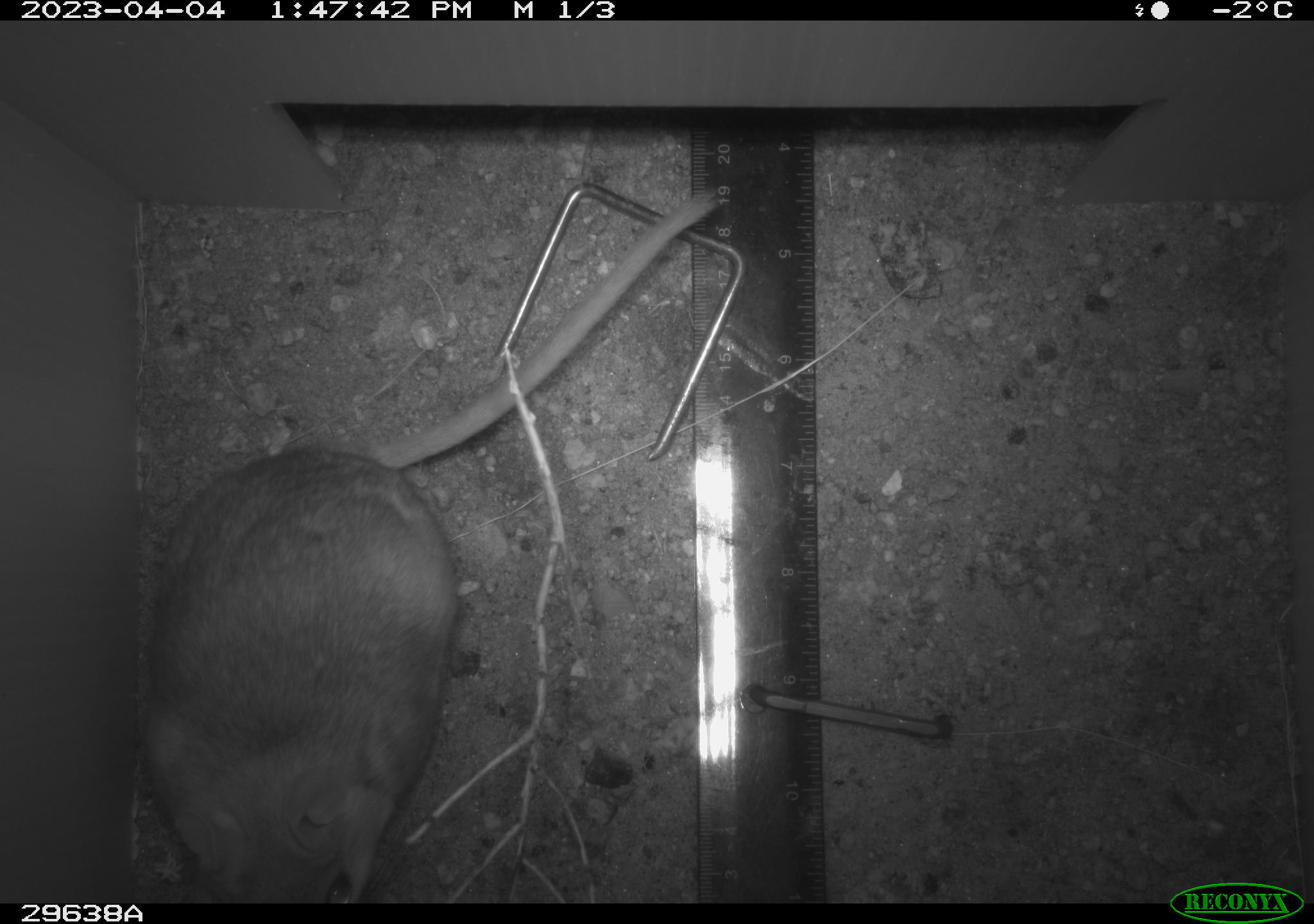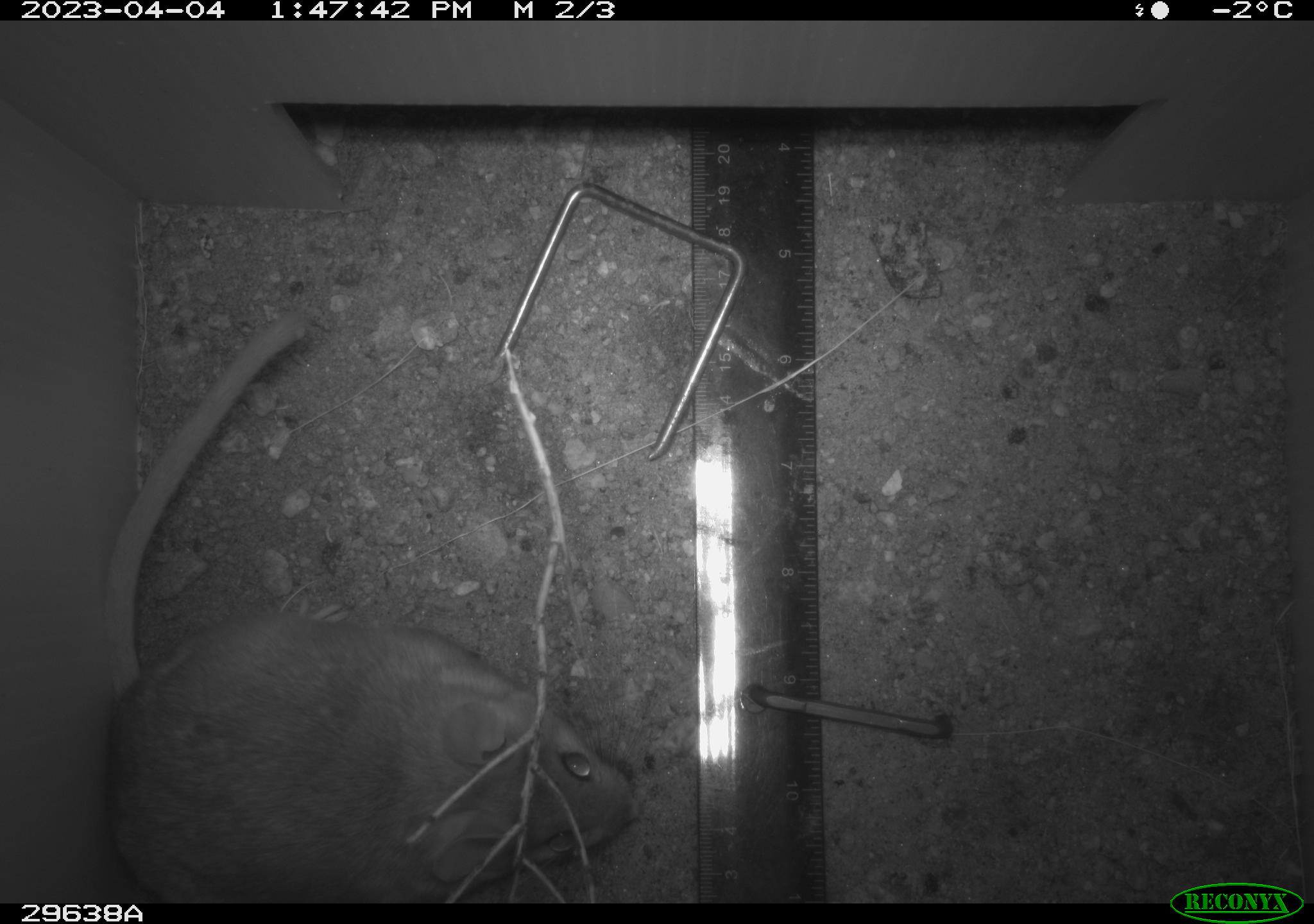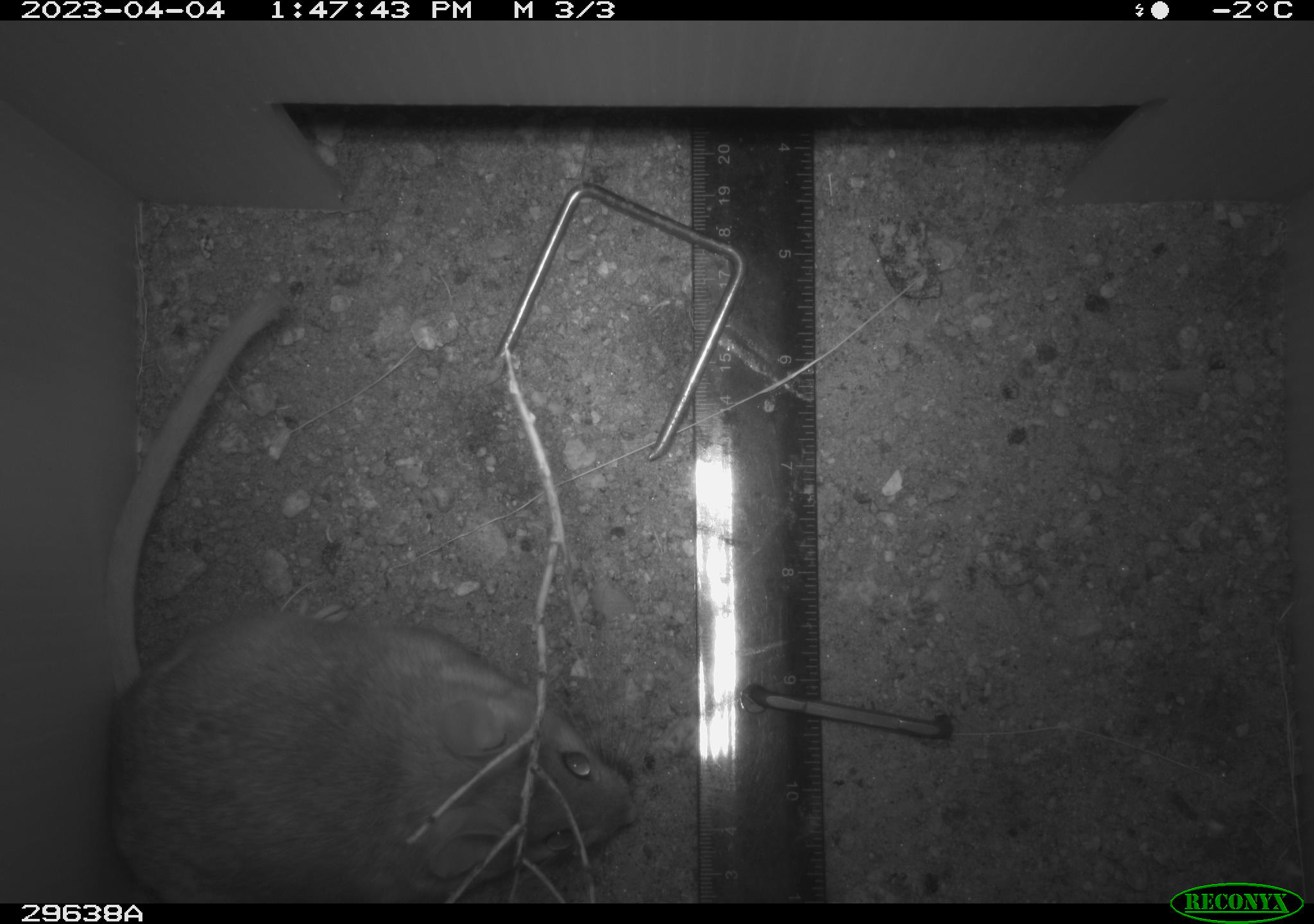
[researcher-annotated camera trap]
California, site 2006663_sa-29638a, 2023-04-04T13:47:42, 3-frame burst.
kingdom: Animalia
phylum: Chordata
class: Mammalia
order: Rodentia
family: Cricetidae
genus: Neotoma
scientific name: Neotoma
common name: pack rat or woodrat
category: neotoma species